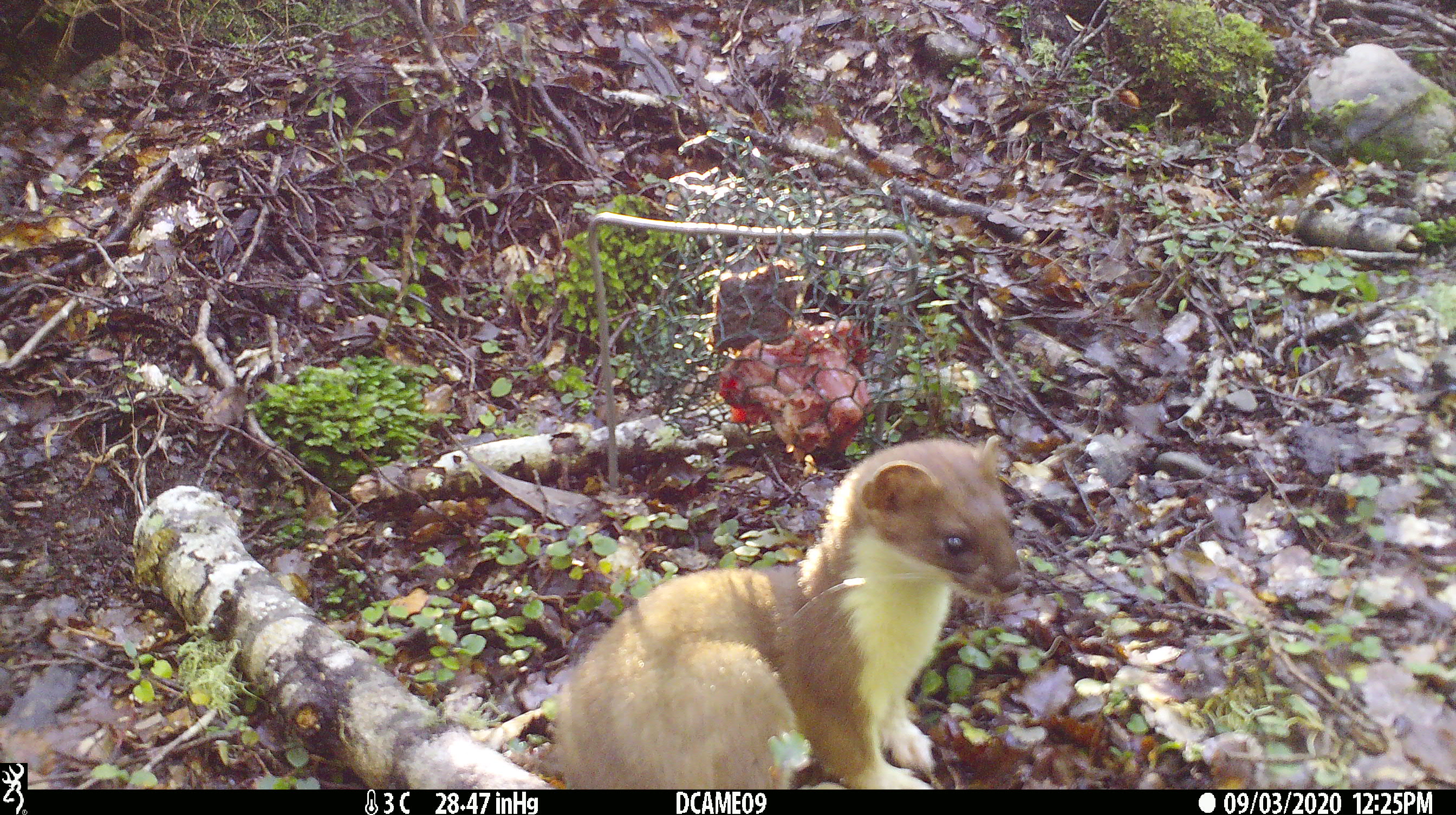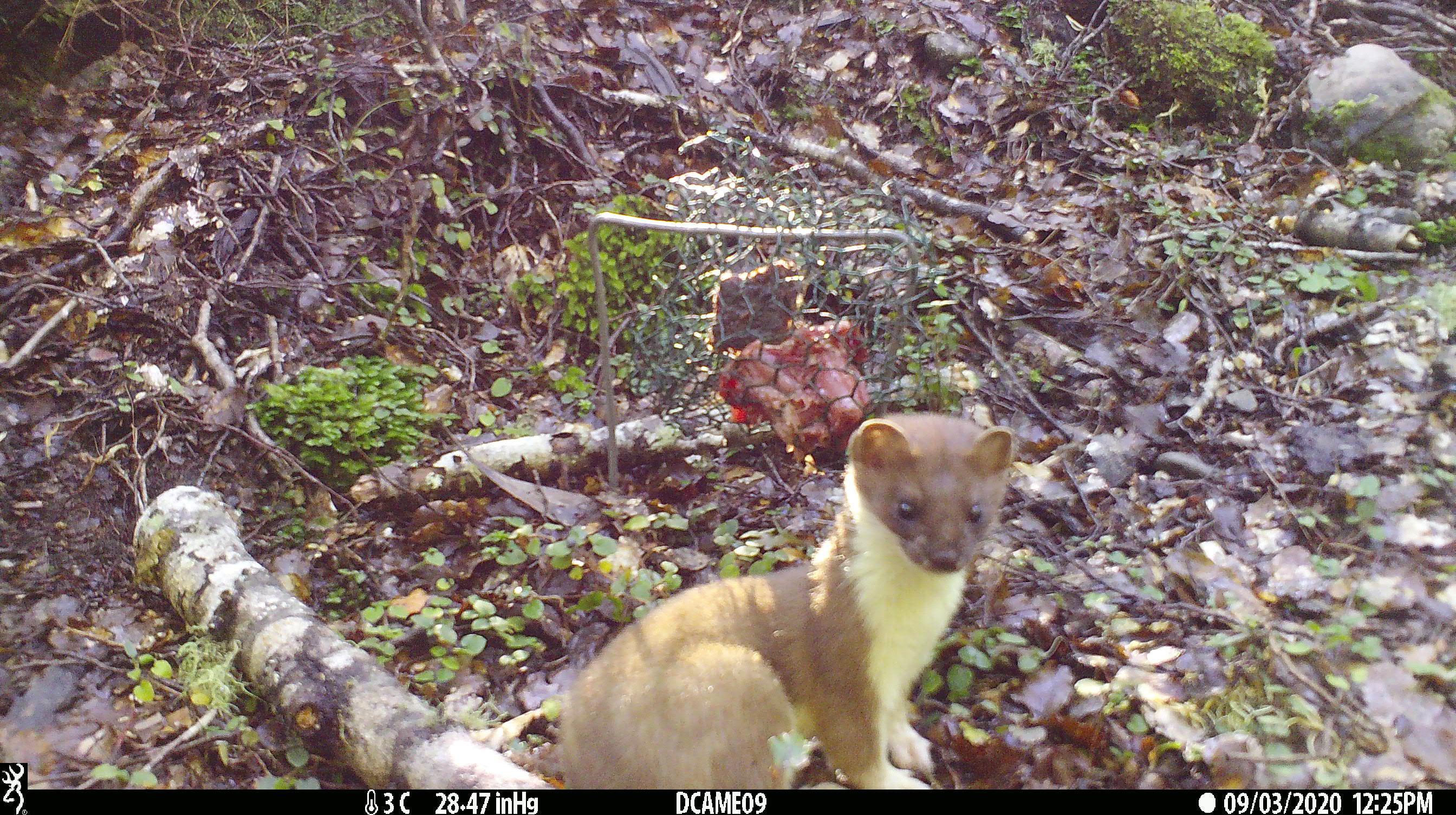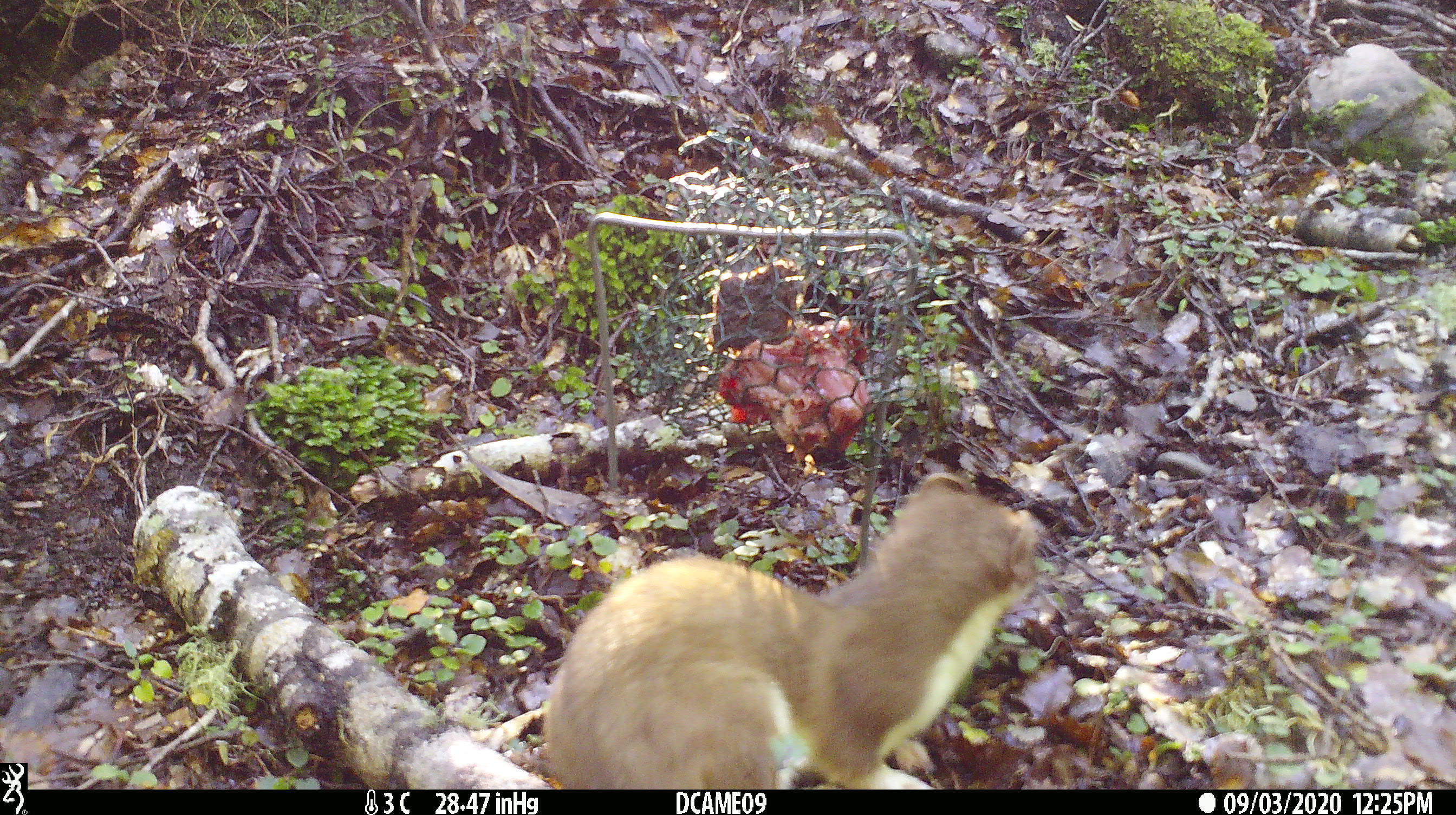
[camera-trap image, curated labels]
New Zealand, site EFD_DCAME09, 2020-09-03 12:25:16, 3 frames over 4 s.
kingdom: Animalia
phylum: Chordata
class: Mammalia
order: Carnivora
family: Mustelidae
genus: Mustela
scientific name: Mustela erminea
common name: stoat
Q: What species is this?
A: Stoat (Mustela erminea).